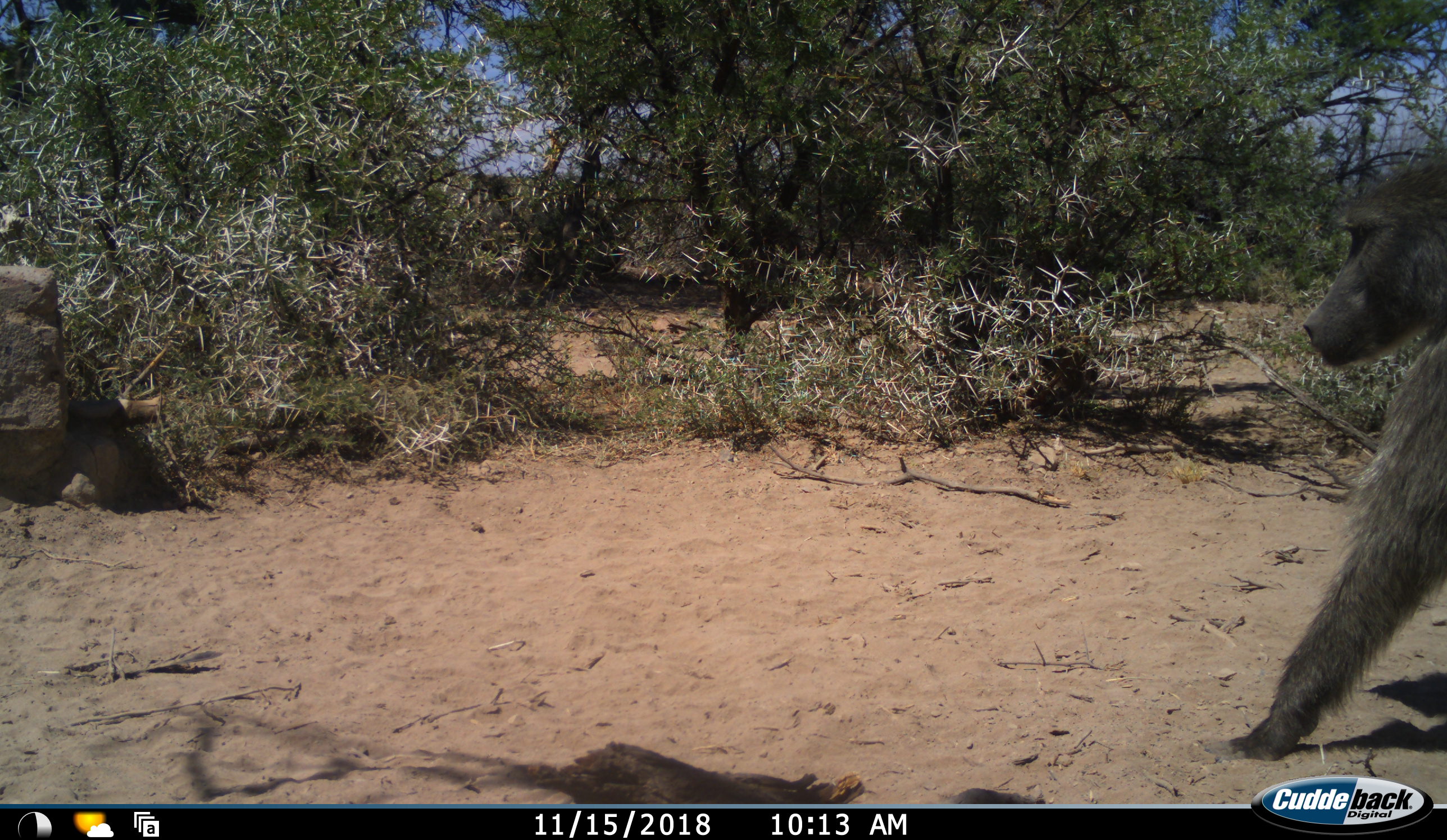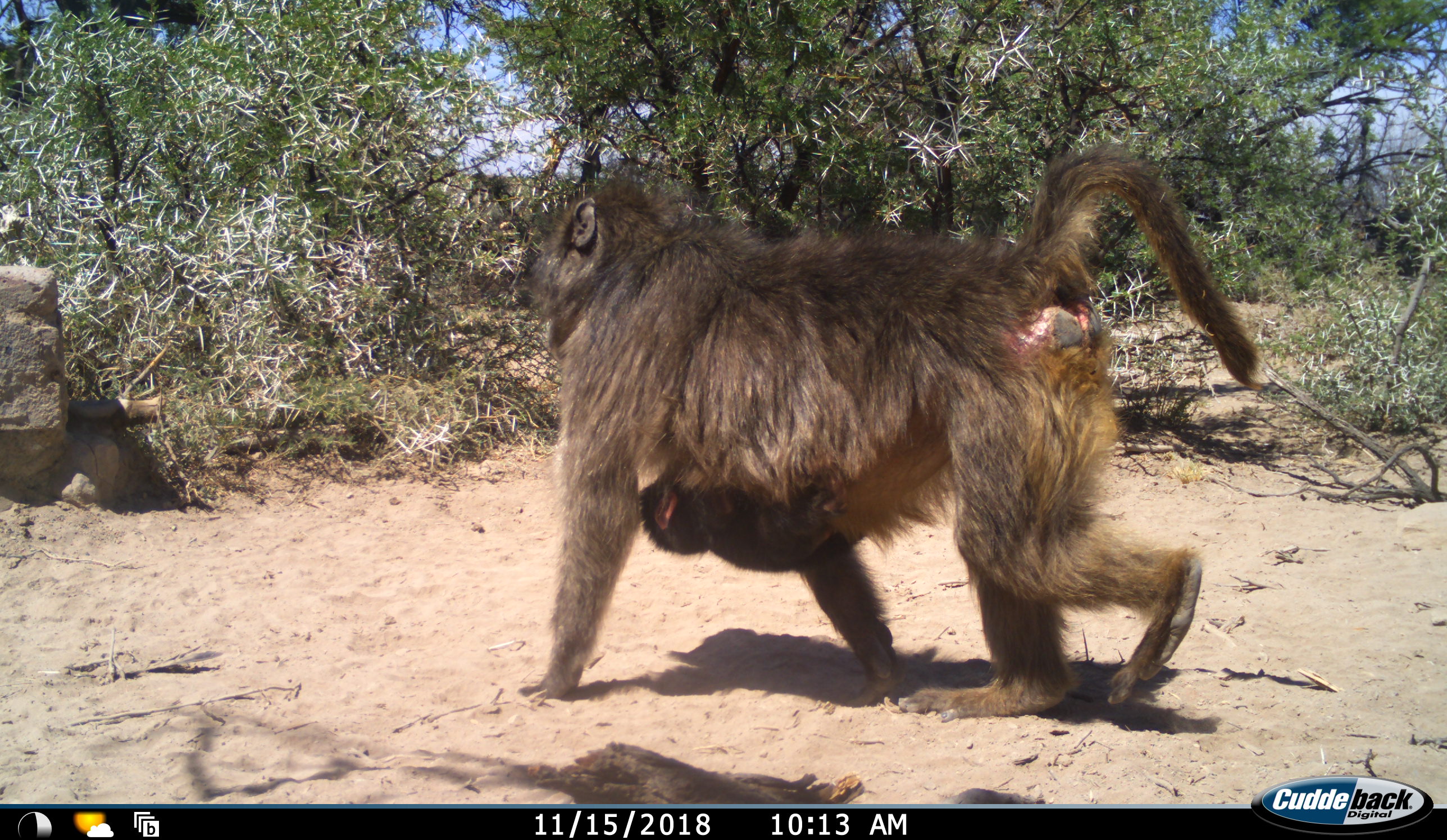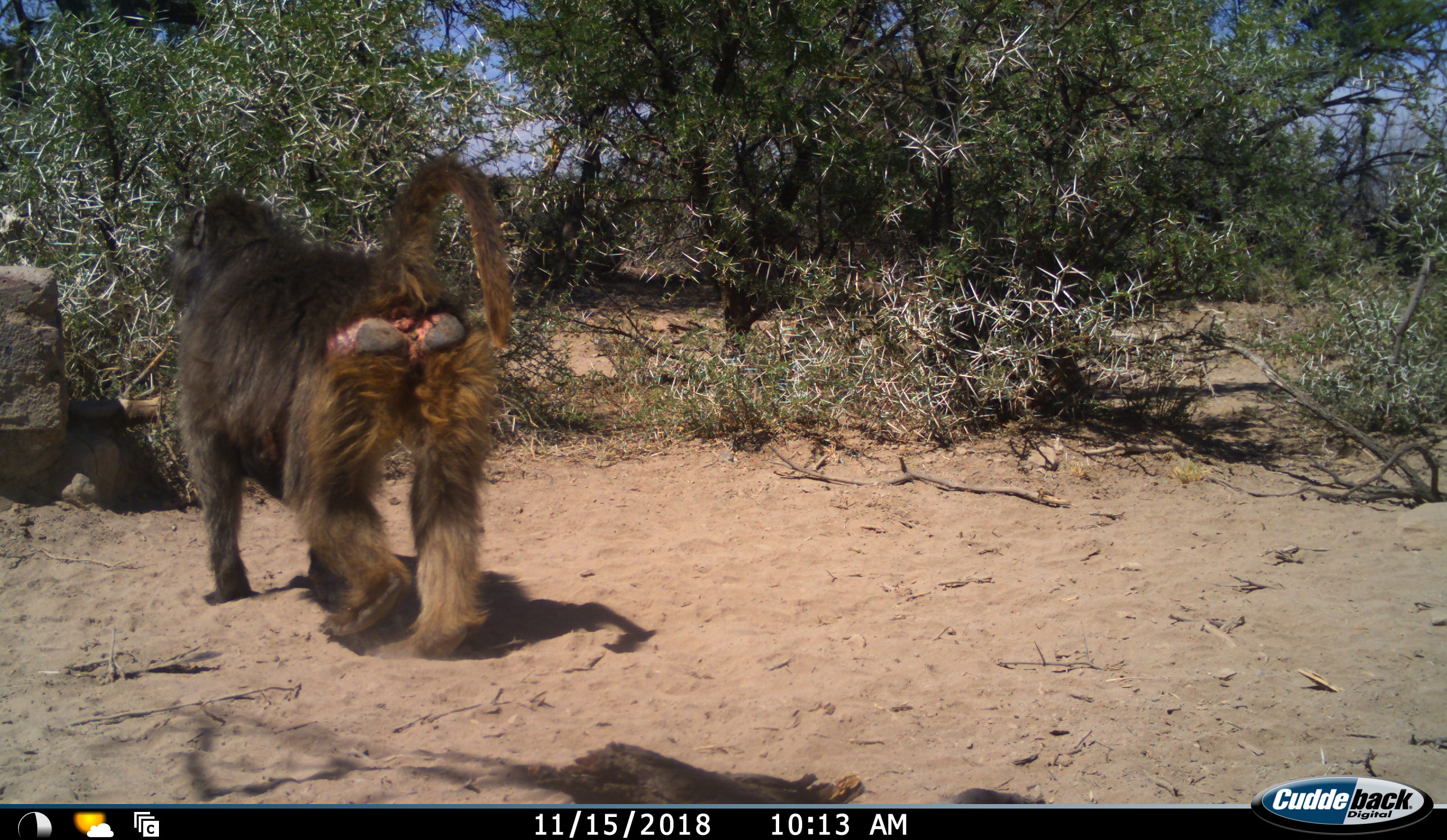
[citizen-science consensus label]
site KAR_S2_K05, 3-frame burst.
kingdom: Animalia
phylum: Chordata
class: Mammalia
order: Primates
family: Cercopithecidae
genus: Papio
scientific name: Papio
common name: baboon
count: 2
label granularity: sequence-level